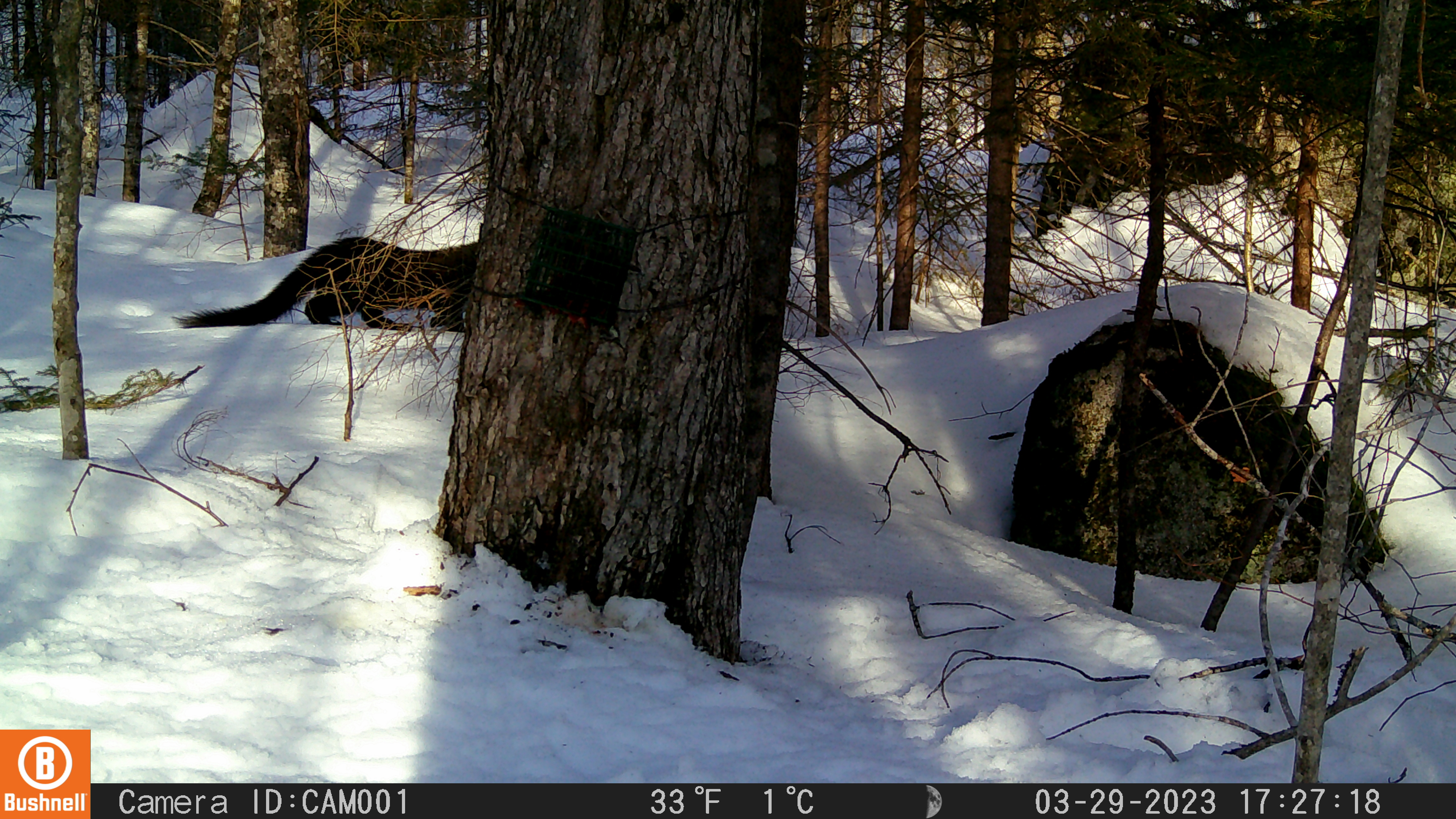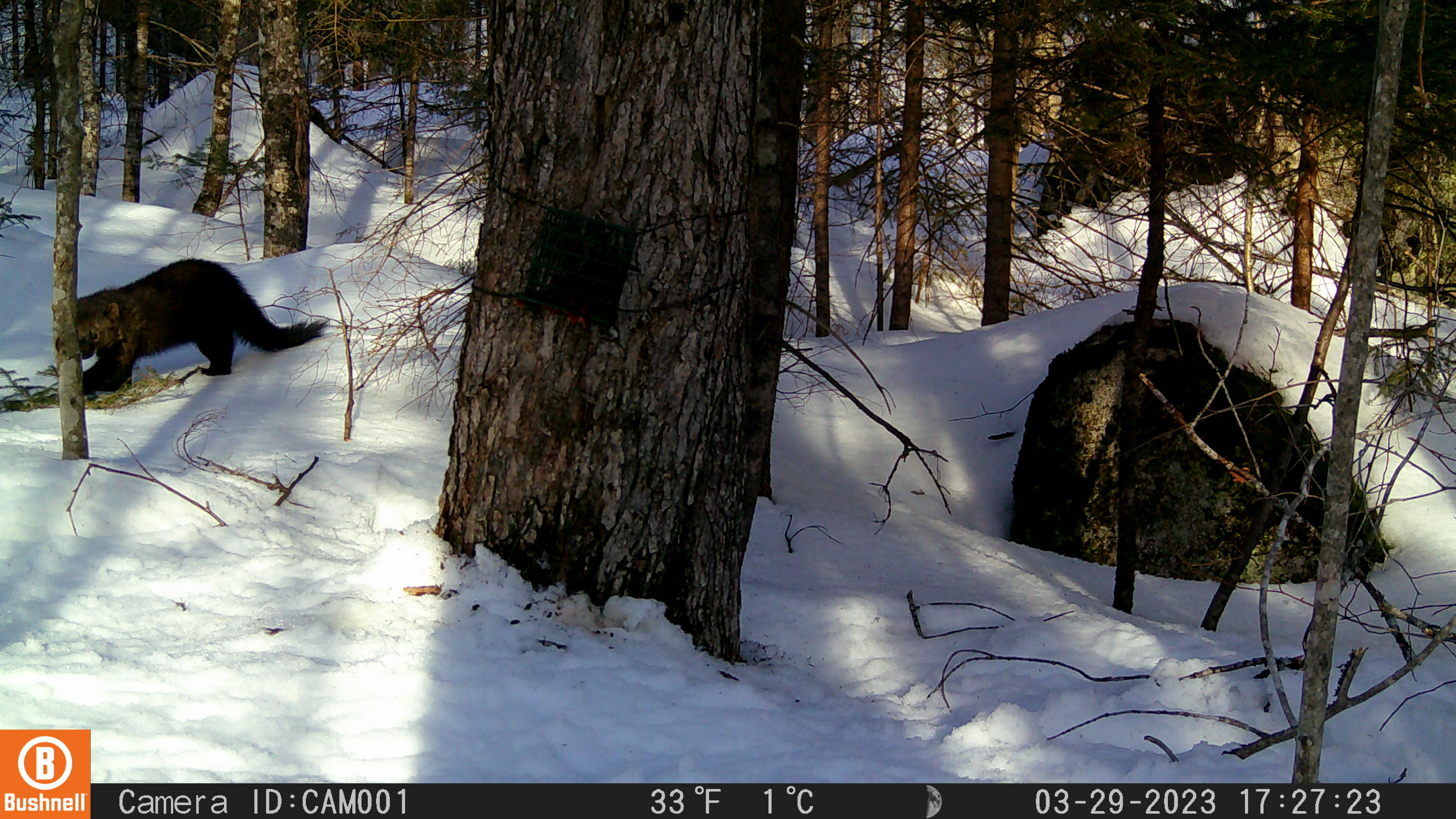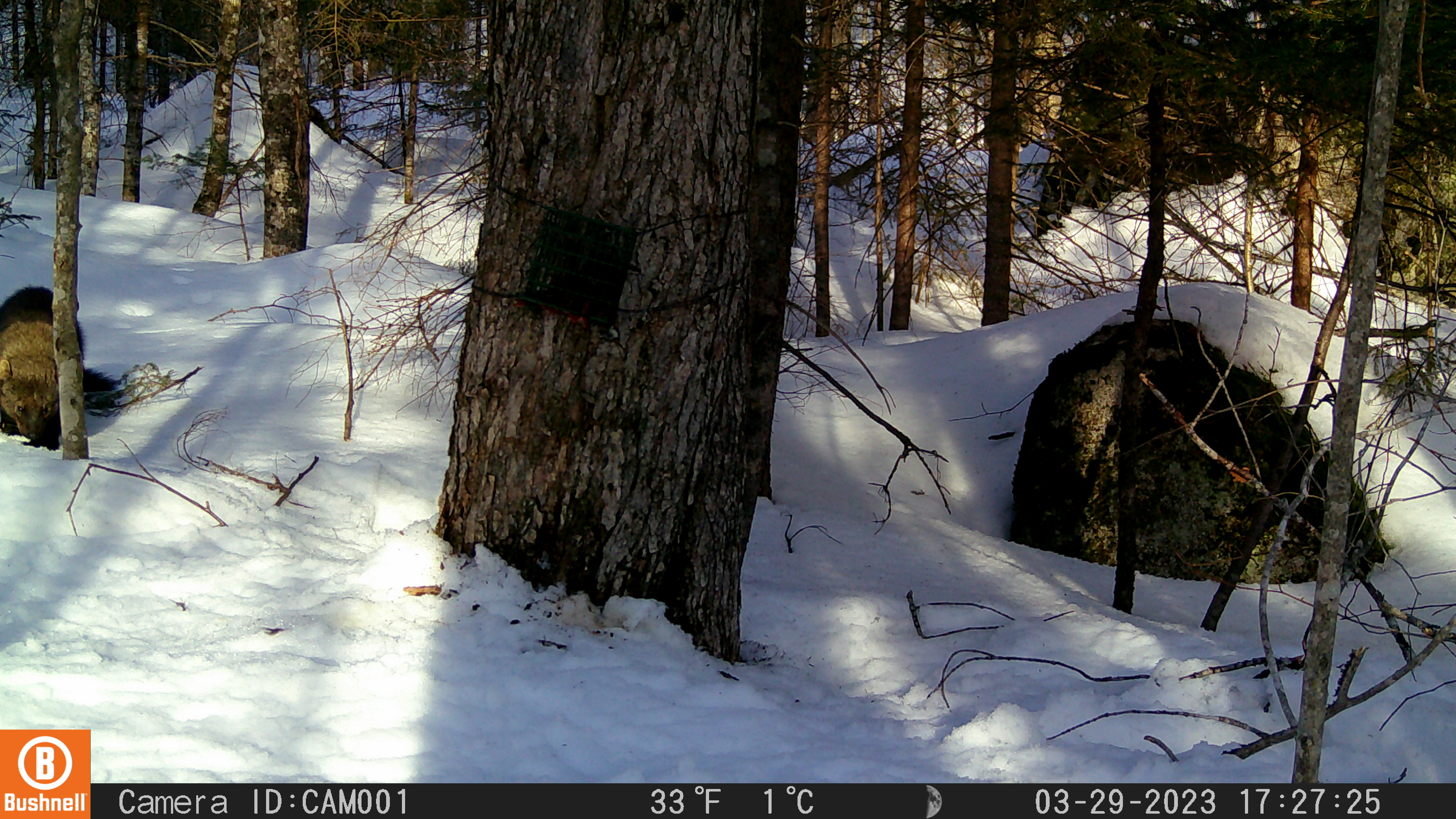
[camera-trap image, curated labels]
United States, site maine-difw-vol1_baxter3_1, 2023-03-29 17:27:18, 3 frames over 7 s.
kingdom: Animalia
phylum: Chordata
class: Mammalia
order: Carnivora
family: Mustelidae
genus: Pekania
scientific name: Pekania pennanti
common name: fisher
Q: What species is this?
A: Fisher (Pekania pennanti).